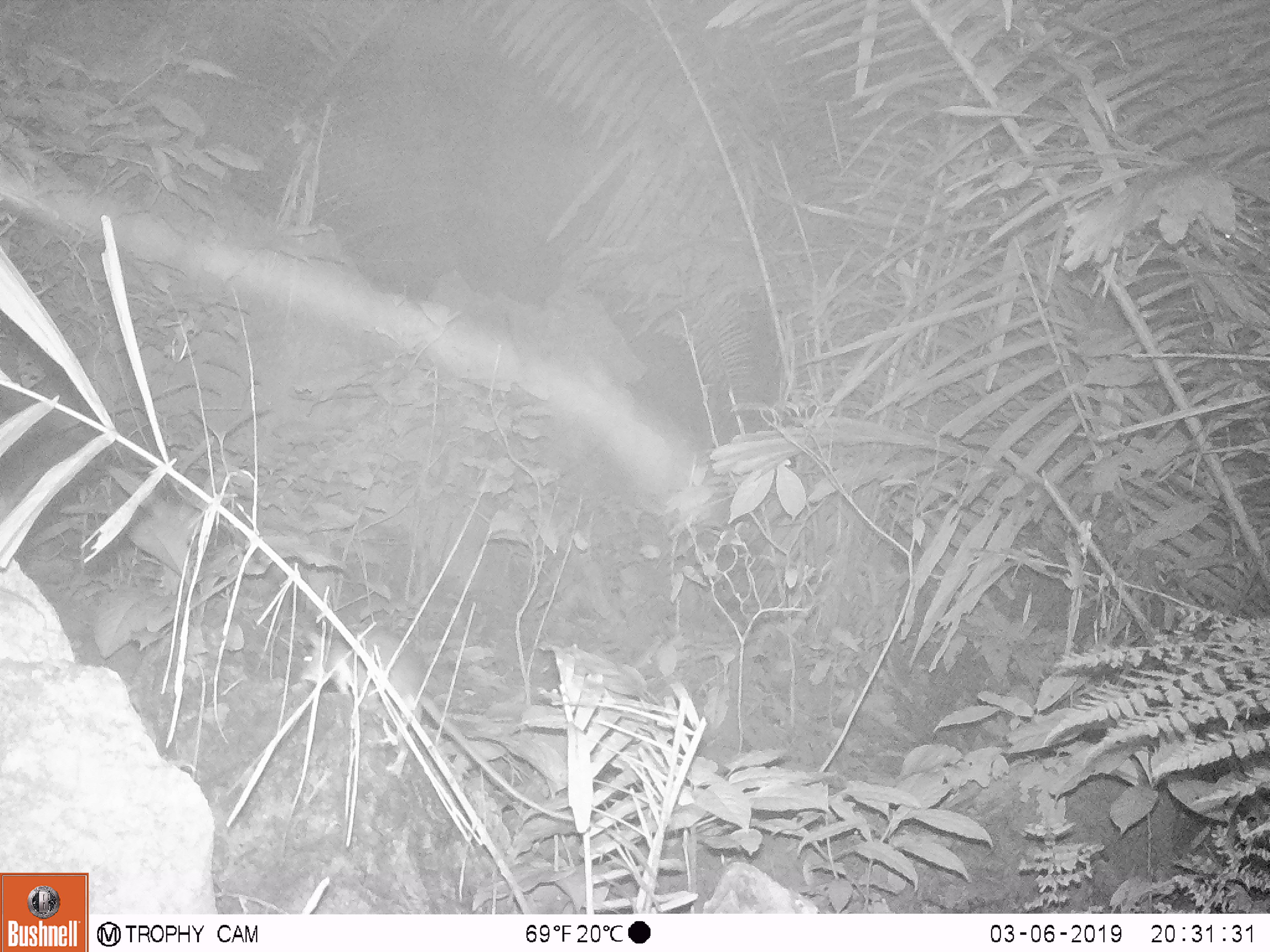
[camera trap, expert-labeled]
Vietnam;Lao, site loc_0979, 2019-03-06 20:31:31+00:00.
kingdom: Animalia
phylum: Chordata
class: Mammalia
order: Rodentia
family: Muridae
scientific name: Muridae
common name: old-world mice and rats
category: unidentified murid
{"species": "unidentified murid (old-world mice and rats) (Muridae)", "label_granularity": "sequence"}